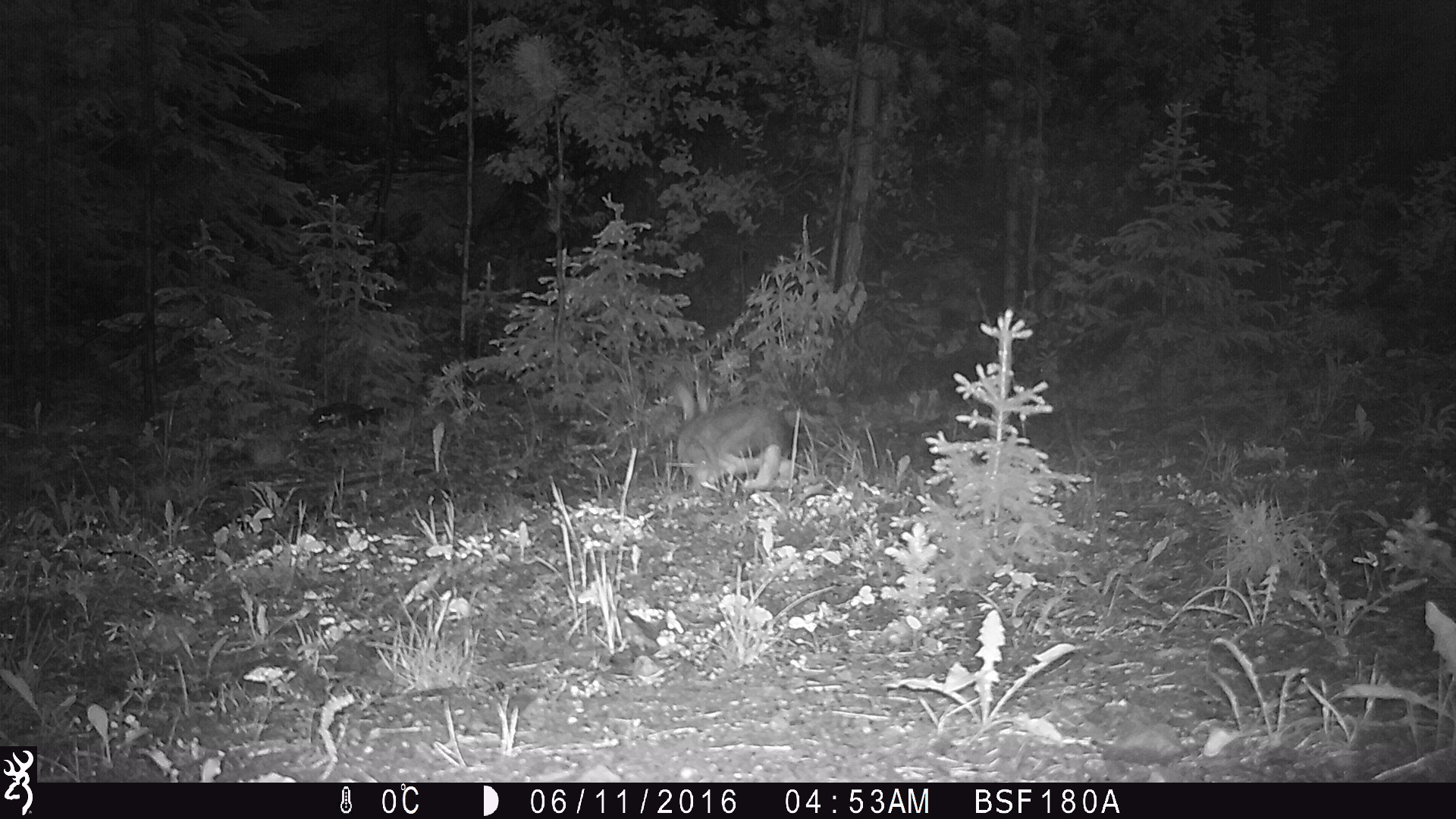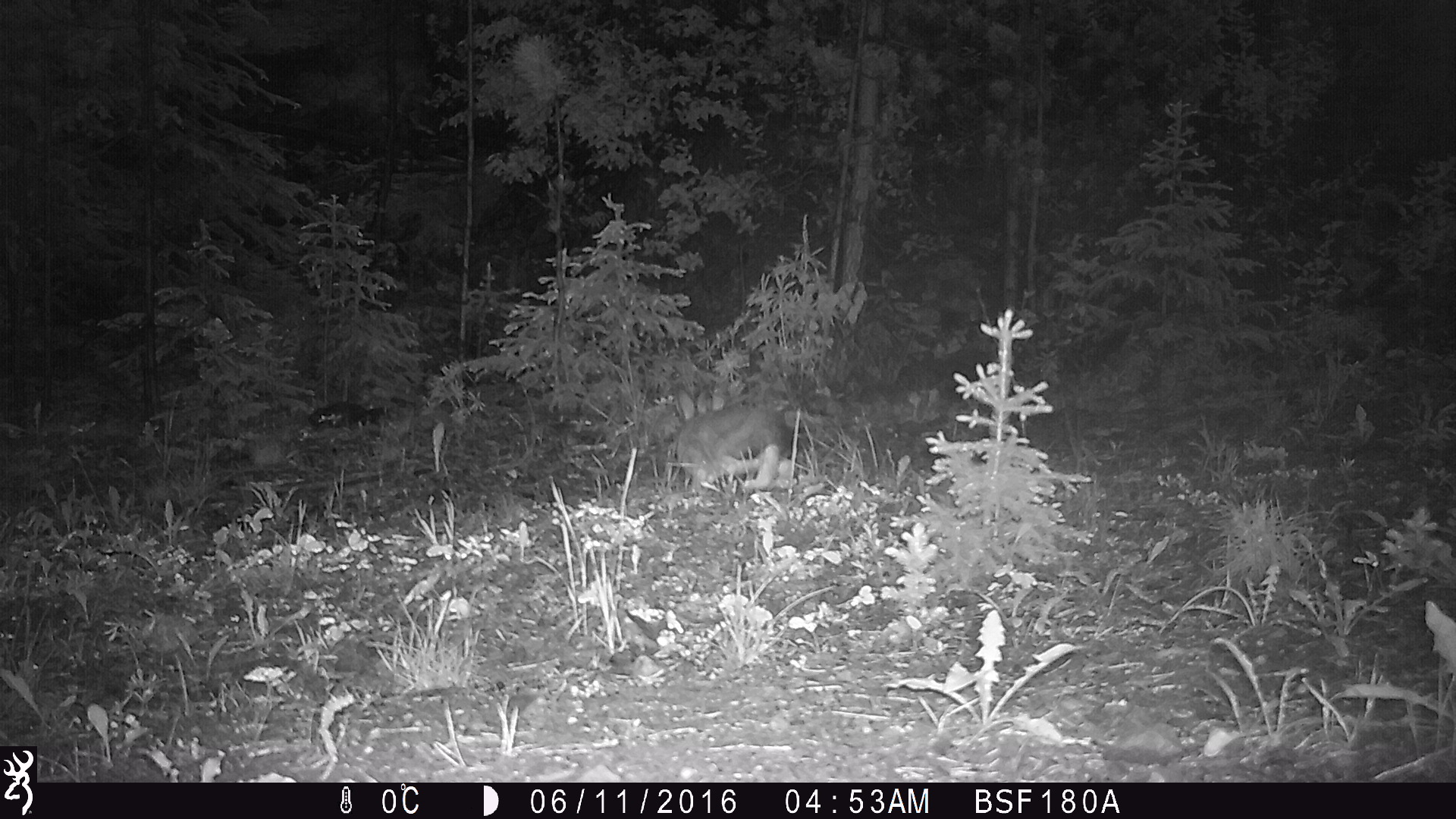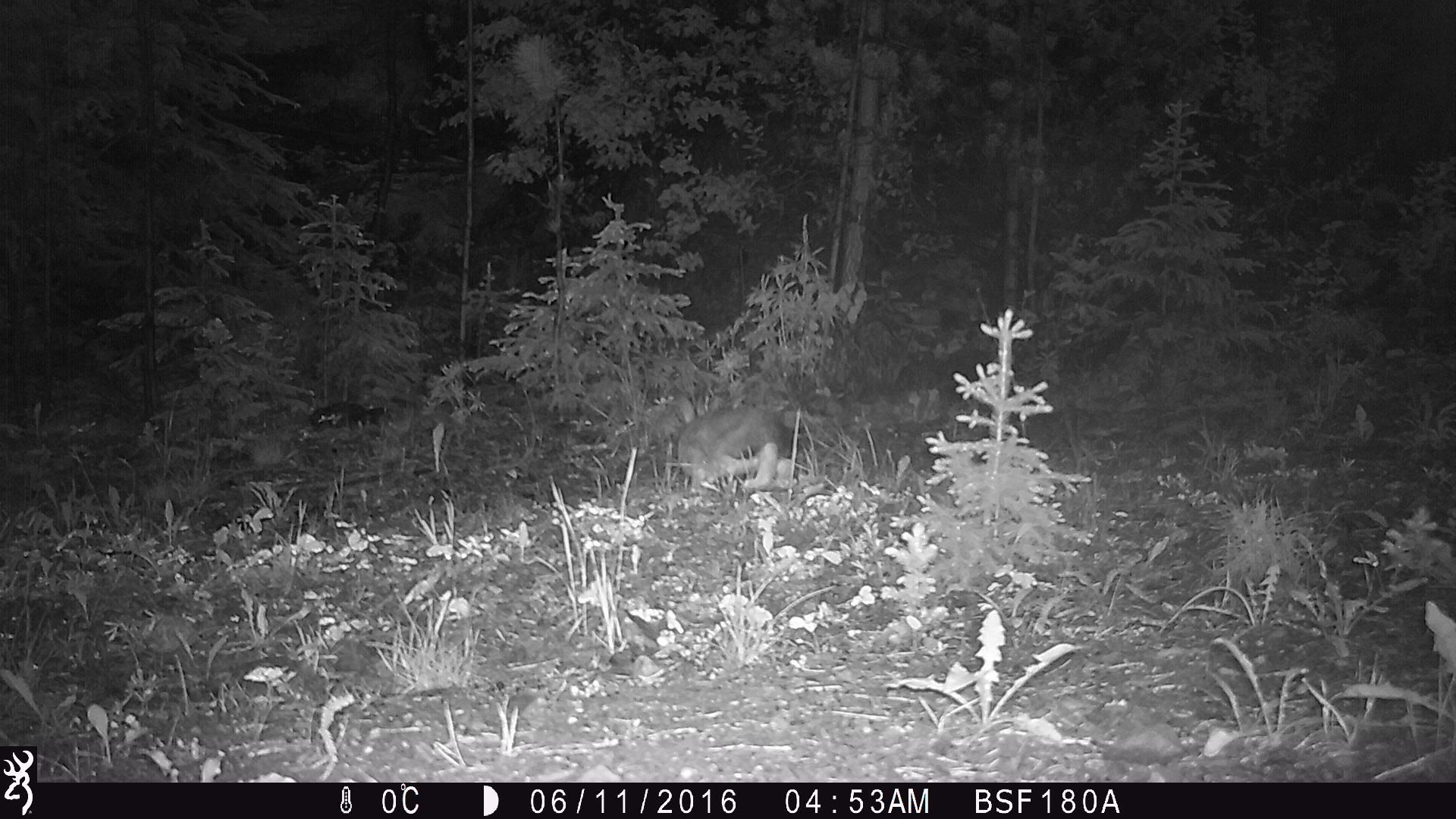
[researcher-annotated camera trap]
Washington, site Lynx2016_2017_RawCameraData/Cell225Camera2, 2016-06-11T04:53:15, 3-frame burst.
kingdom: Animalia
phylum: Chordata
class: Mammalia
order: Lagomorpha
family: Leporidae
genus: Lepus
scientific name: Lepus americanus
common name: snowshoe hare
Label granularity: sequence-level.